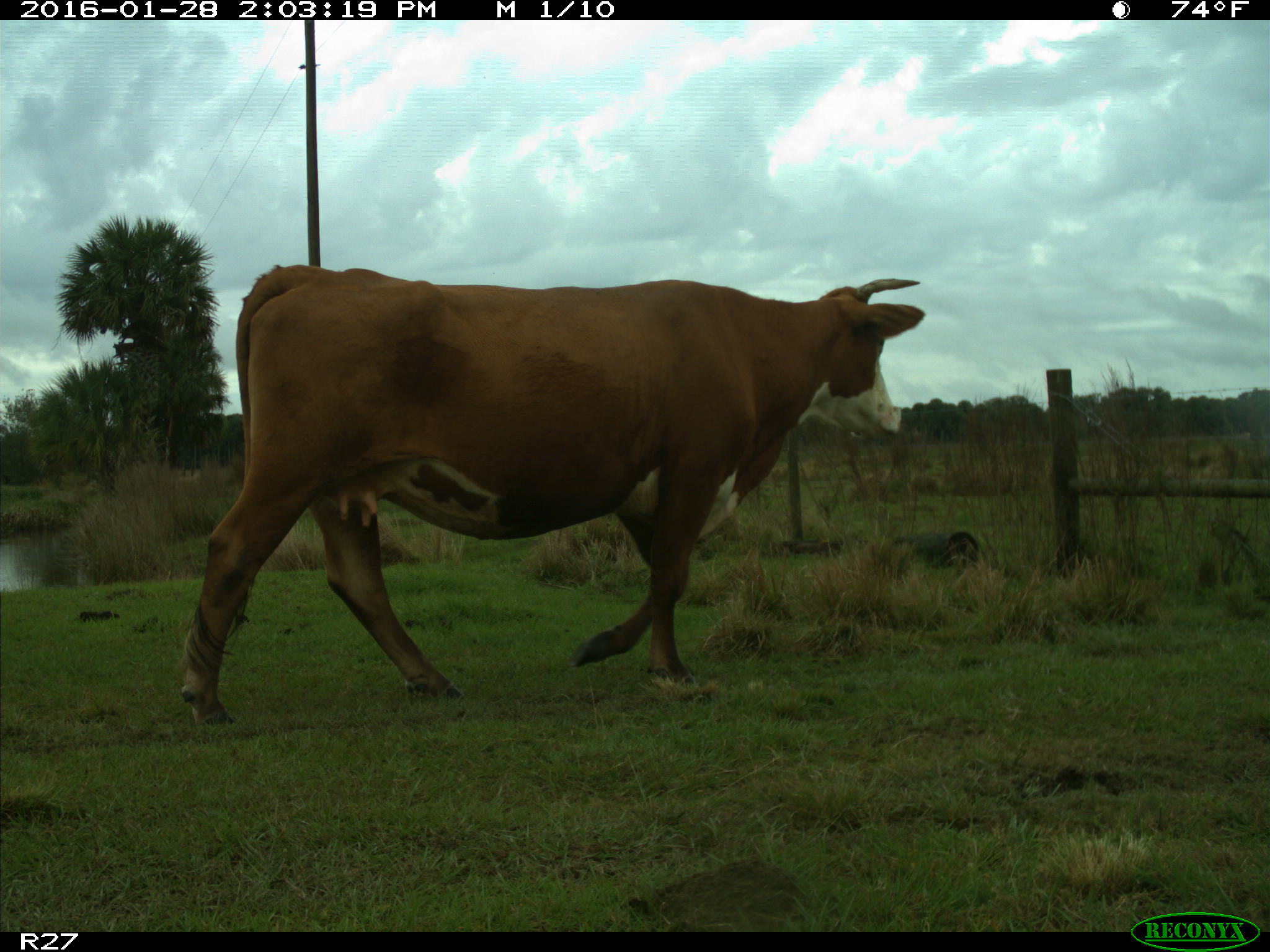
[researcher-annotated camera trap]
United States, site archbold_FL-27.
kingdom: Animalia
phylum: Chordata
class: Mammalia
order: Artiodactyla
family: Bovidae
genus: Bos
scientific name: Bos taurus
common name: domestic cow